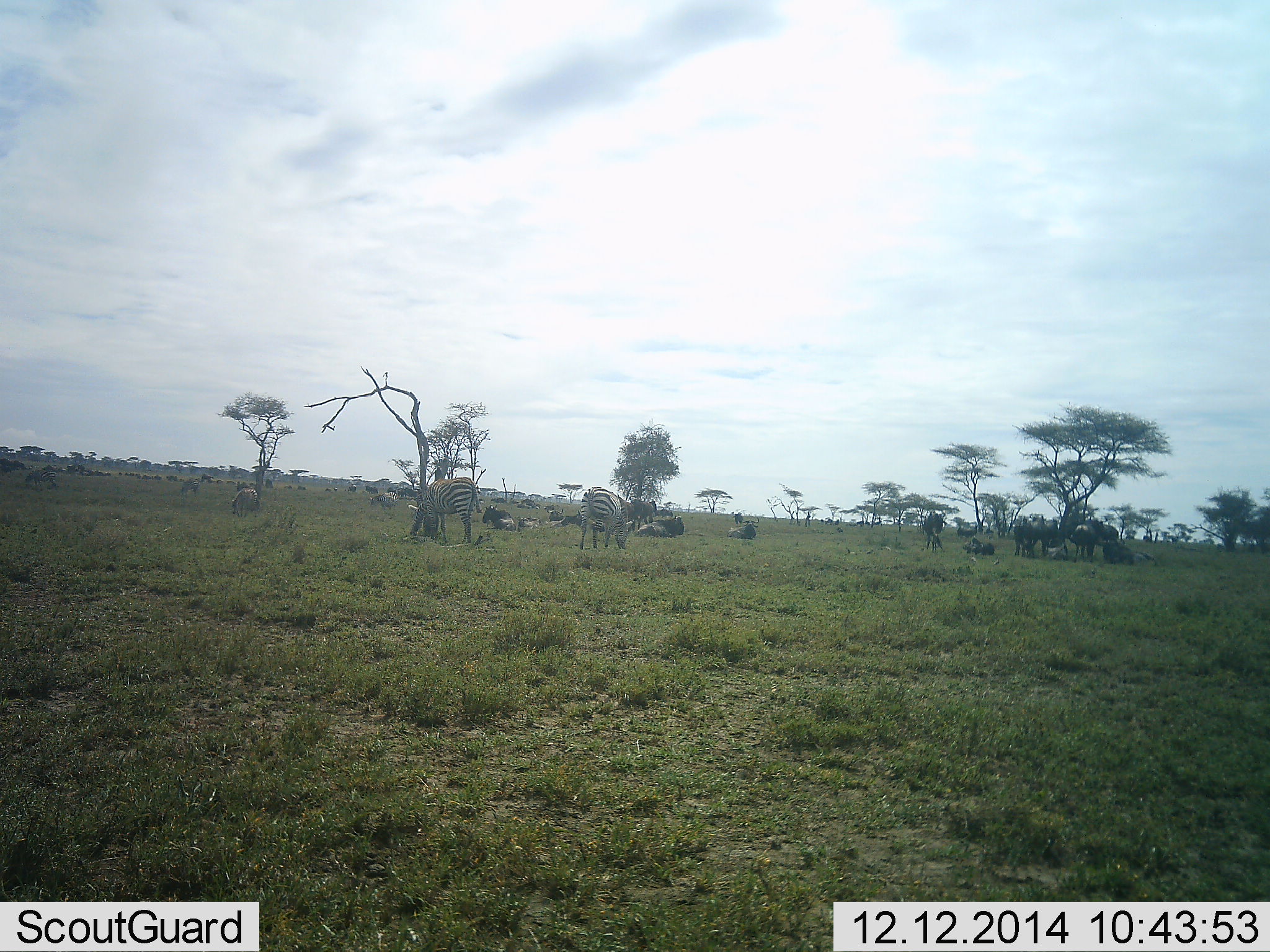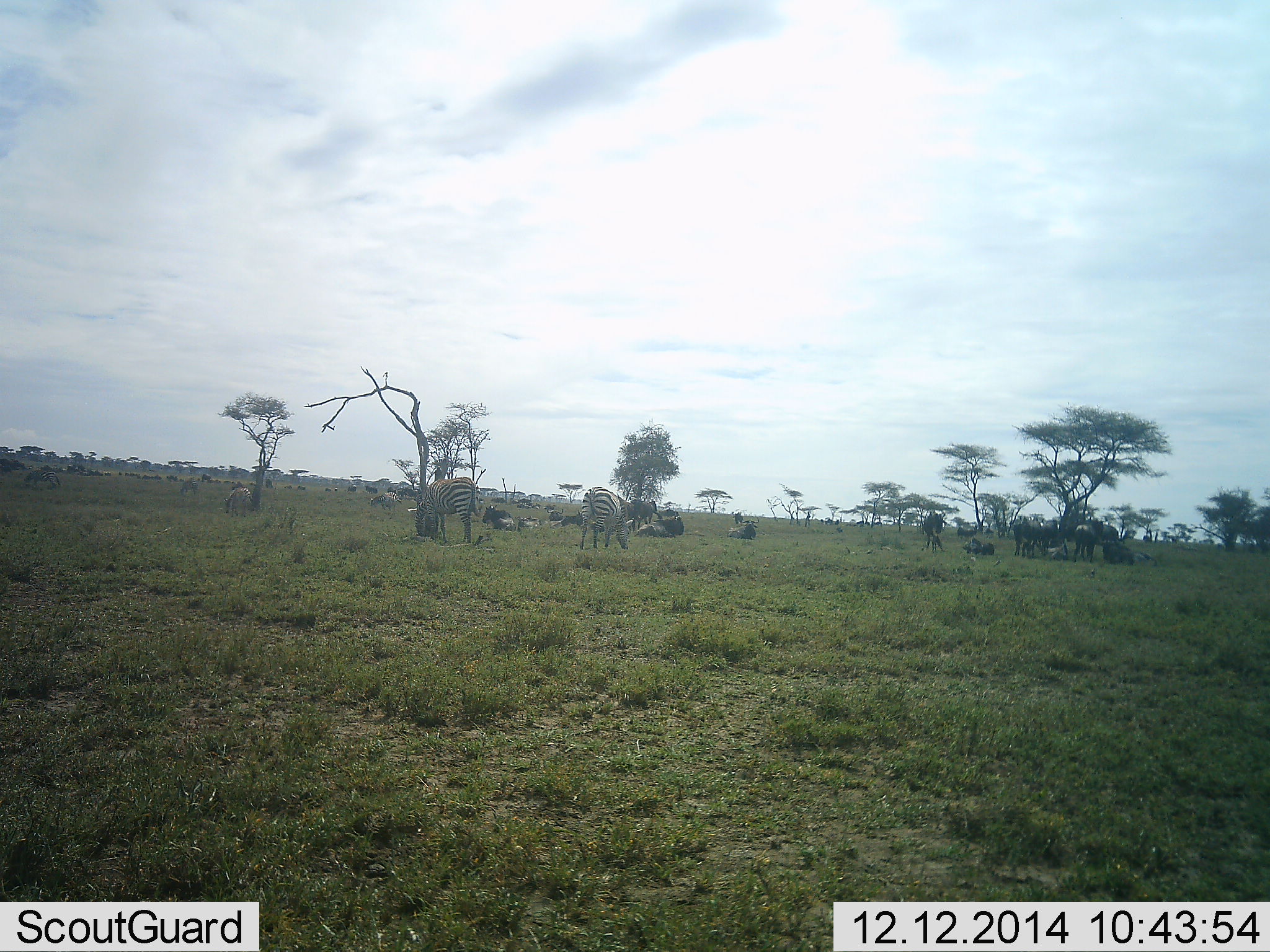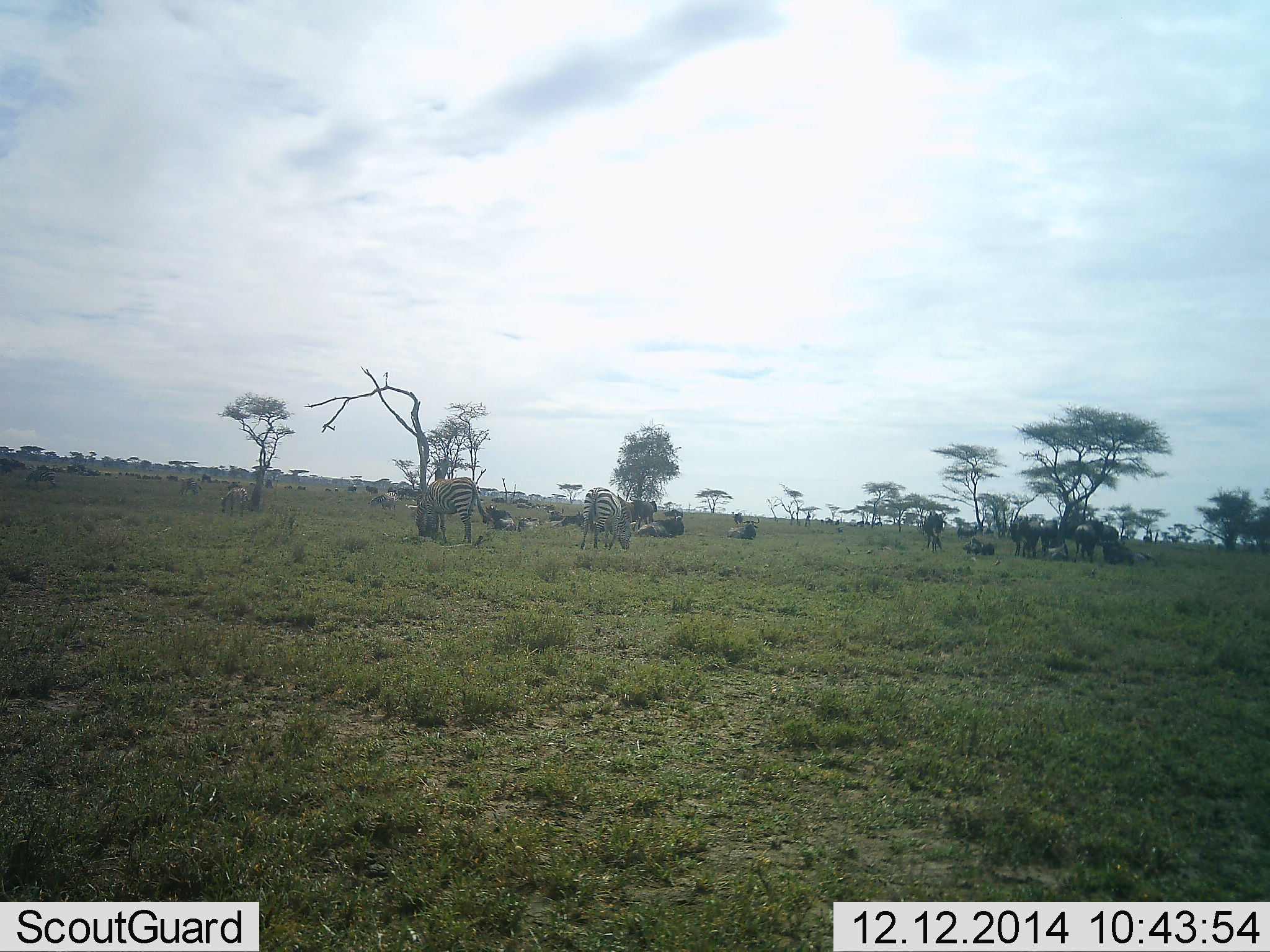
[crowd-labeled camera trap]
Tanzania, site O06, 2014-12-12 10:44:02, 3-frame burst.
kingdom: Animalia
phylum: Chordata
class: Mammalia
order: Artiodactyla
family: Bovidae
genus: Connochaetes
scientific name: Connochaetes taurinus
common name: blue wildebeest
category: wildebeest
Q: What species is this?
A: Wildebeest (blue wildebeest) (Connochaetes taurinus).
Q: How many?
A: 10.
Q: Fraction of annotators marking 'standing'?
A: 50%.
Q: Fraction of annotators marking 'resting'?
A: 80%.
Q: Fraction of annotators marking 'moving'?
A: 0%.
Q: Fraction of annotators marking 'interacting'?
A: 0%.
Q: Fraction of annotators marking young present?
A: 0%.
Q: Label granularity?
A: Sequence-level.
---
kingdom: Animalia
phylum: Chordata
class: Mammalia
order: Perissodactyla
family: Equidae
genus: Equus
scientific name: Equus quagga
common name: plains zebra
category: zebra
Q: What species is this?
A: Zebra (plains zebra) (Equus quagga).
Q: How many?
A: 4.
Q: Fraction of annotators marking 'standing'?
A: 46%.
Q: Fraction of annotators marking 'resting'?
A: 23%.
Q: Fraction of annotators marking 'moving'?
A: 8%.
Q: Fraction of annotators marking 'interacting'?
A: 0%.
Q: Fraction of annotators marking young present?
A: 0%.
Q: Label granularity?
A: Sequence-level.